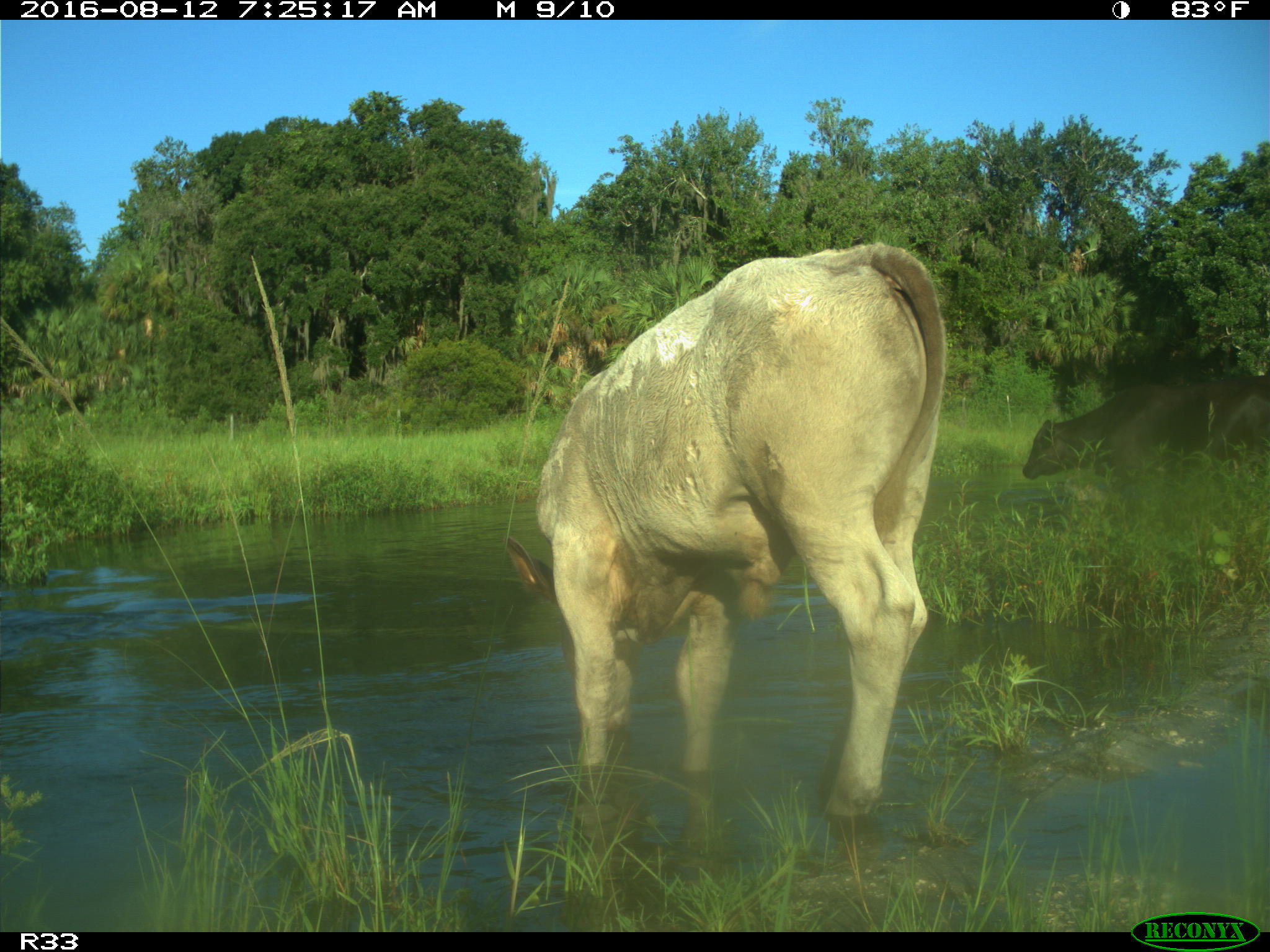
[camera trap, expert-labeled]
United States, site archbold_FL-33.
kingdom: Animalia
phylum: Chordata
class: Mammalia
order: Artiodactyla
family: Bovidae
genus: Bos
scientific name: Bos taurus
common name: domestic cow